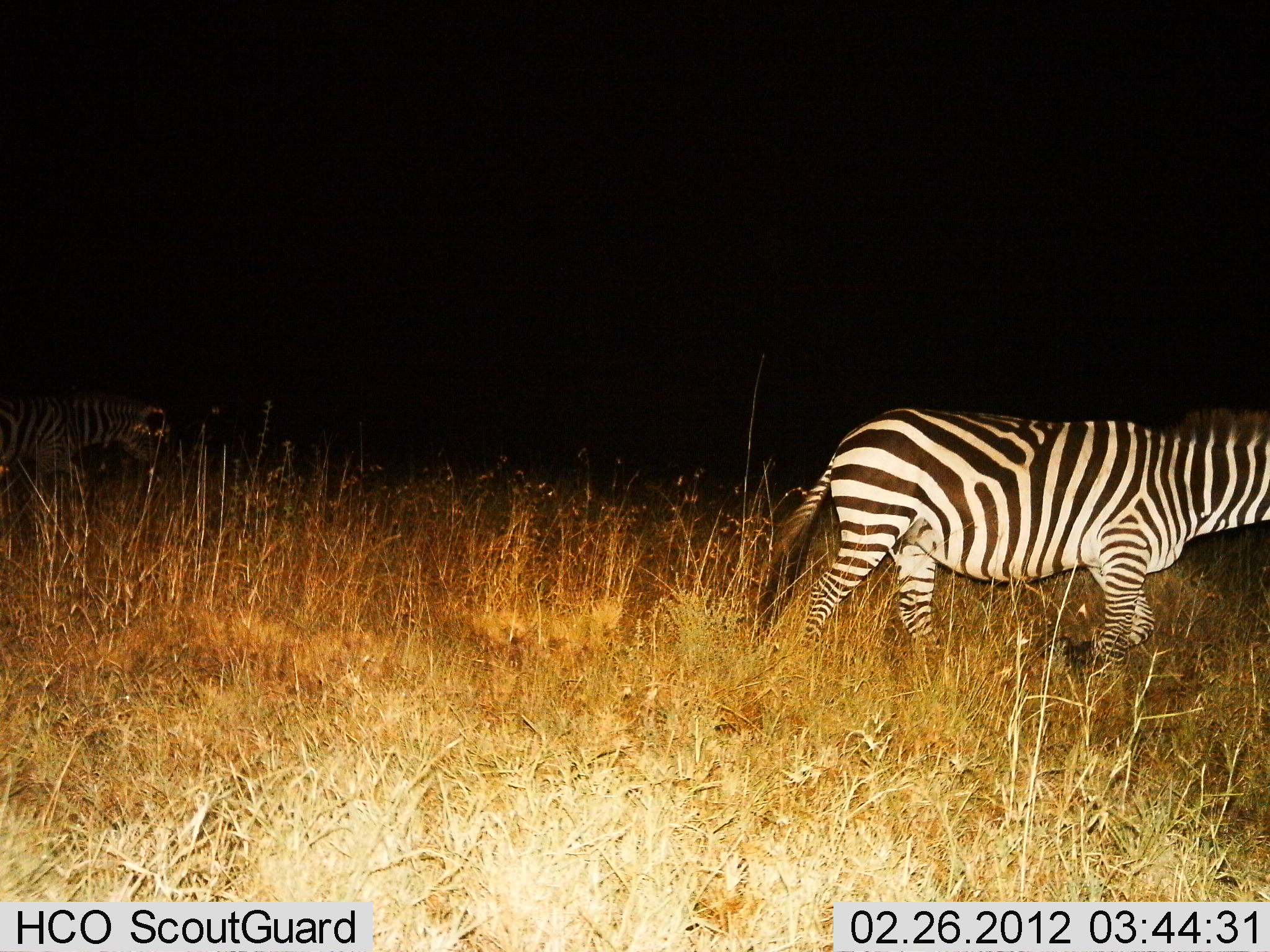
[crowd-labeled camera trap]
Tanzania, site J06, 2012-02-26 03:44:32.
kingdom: Animalia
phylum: Chordata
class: Mammalia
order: Perissodactyla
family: Equidae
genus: Equus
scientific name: Equus quagga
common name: plains zebra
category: zebra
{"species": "zebra (plains zebra) (Equus quagga)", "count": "2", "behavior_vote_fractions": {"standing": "0%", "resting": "0%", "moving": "100%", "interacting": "0%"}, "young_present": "0%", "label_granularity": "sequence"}